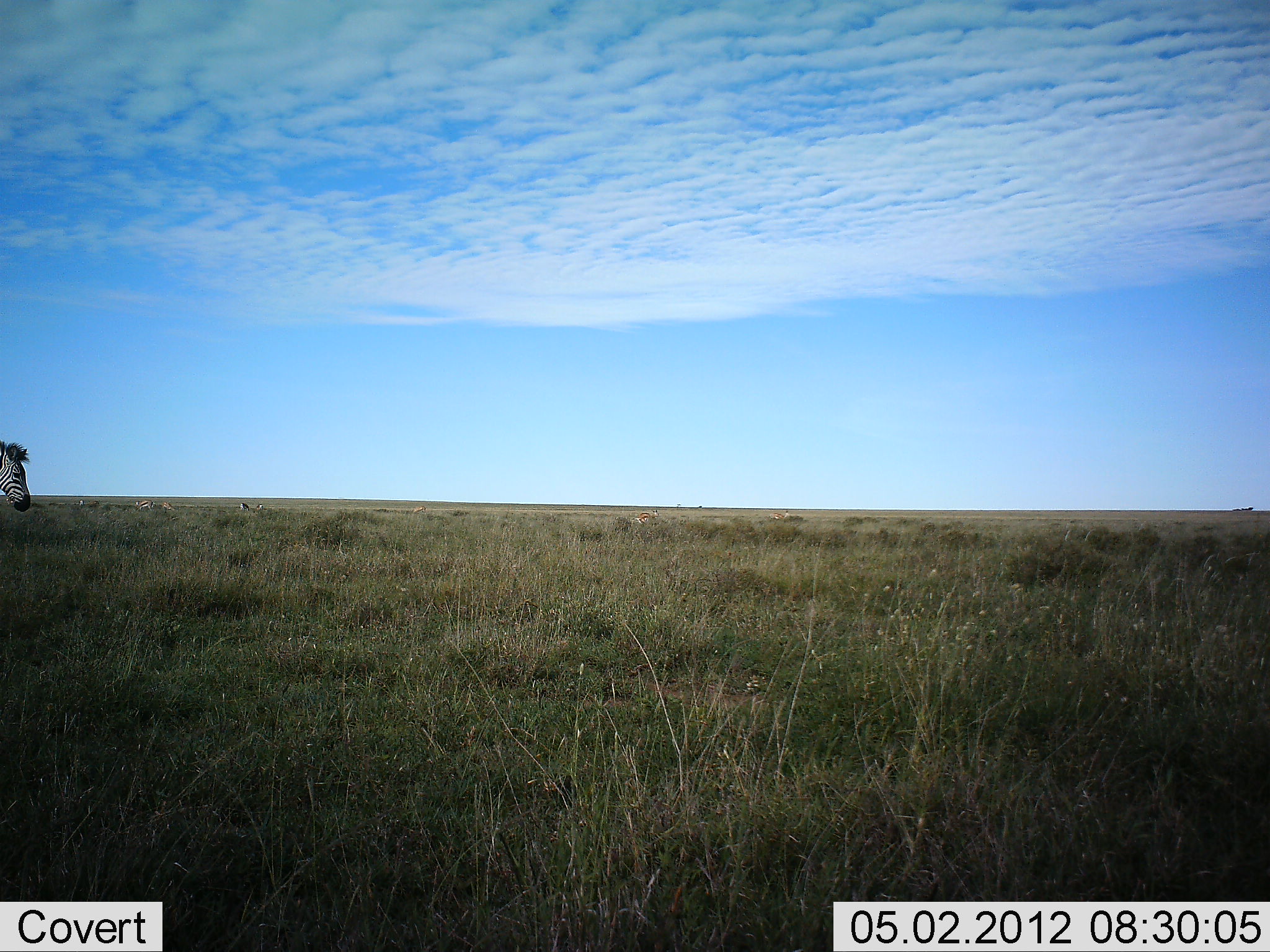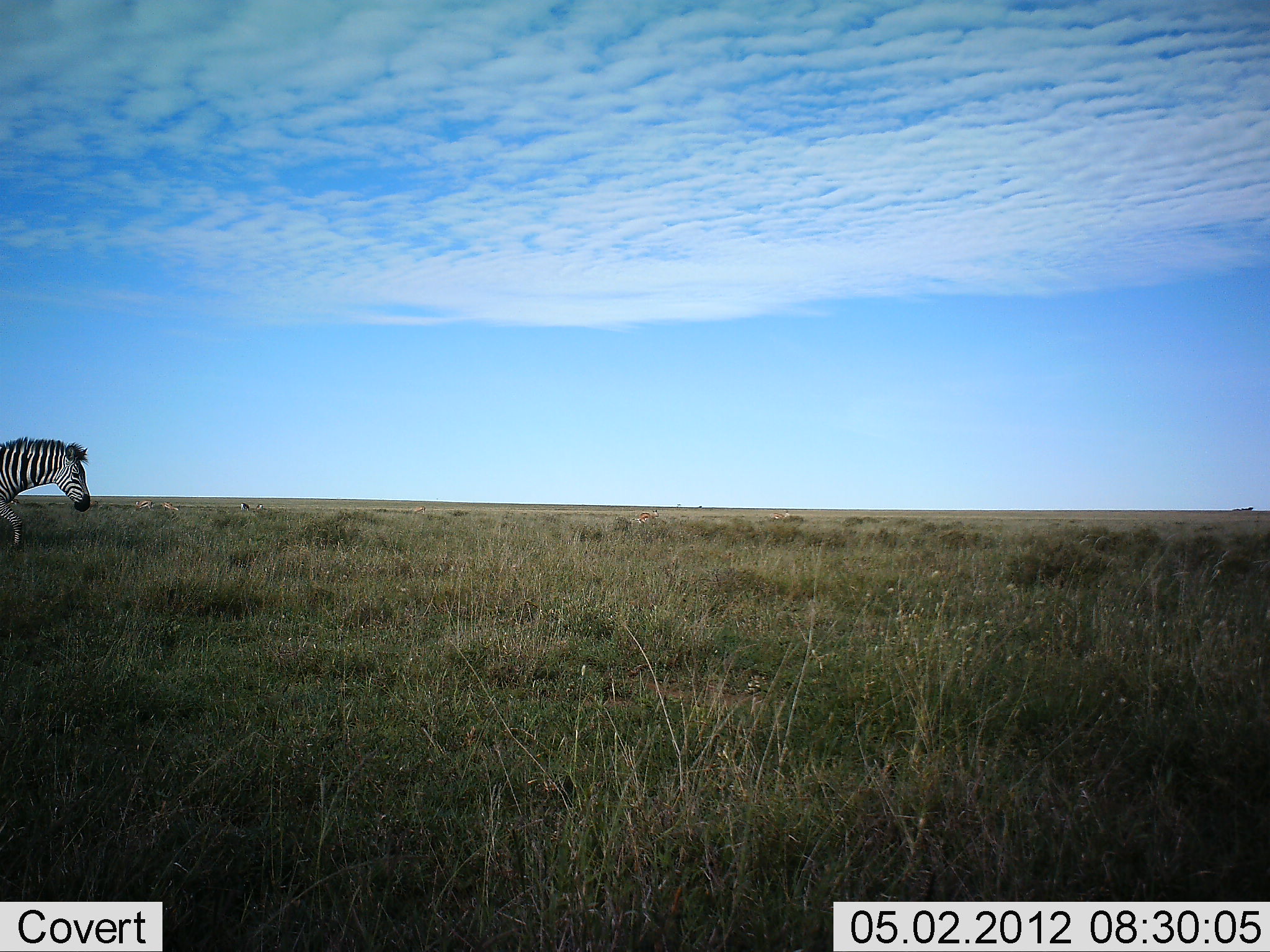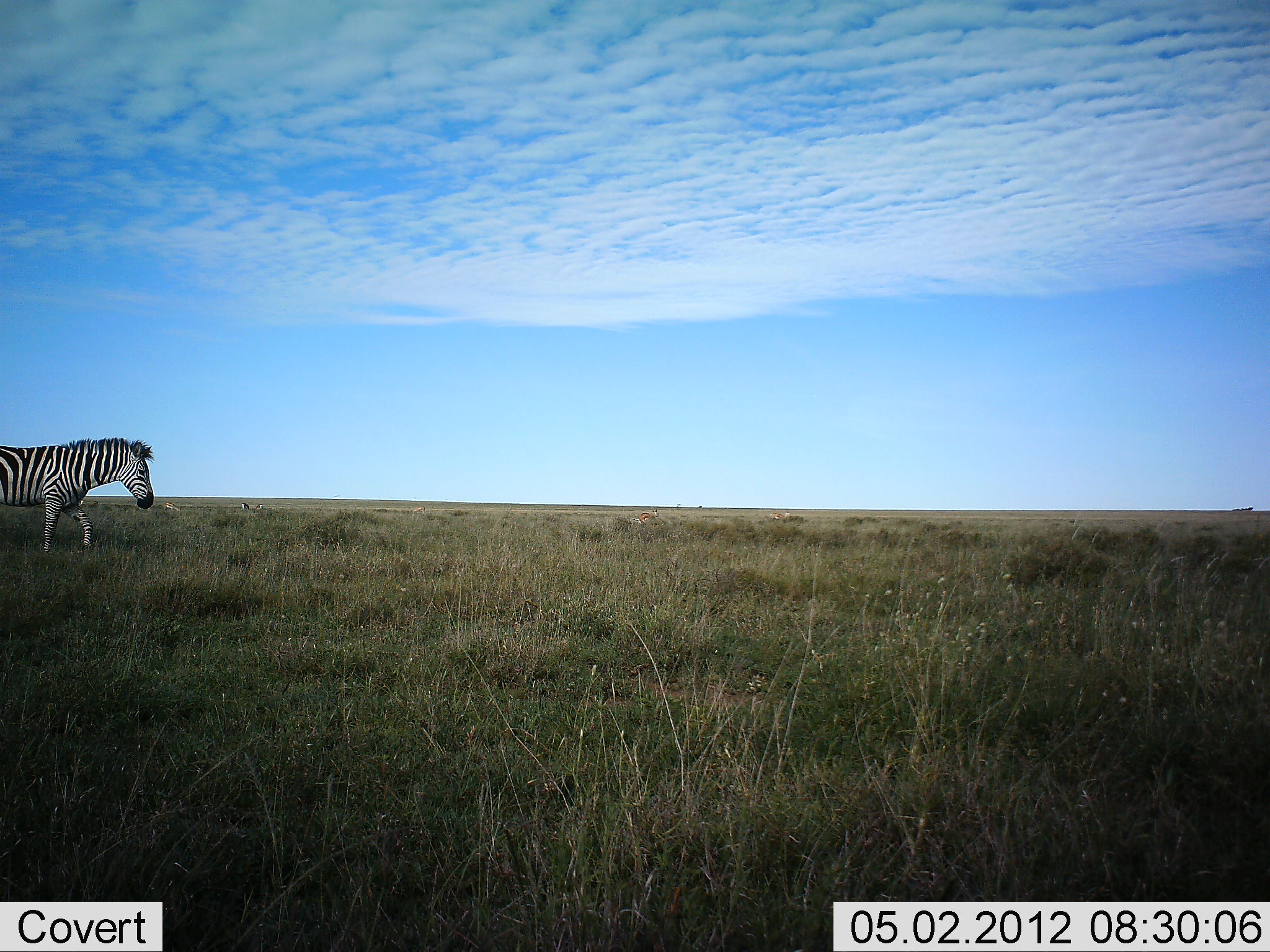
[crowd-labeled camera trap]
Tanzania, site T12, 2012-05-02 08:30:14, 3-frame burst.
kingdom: Animalia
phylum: Chordata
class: Mammalia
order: Perissodactyla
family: Equidae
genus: Equus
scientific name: Equus quagga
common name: plains zebra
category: zebra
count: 1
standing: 7%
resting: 0%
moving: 97%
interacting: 3%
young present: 0%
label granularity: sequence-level